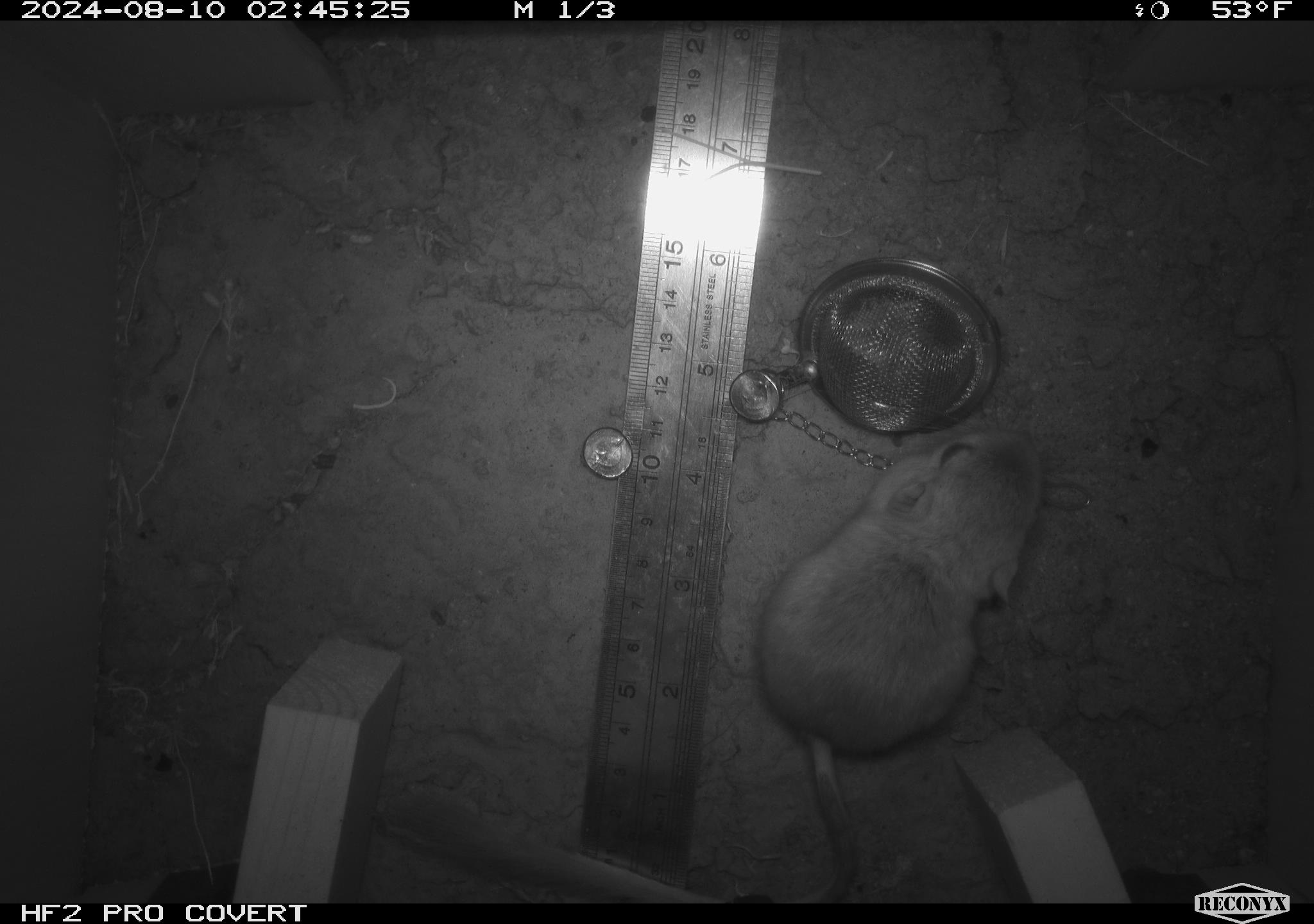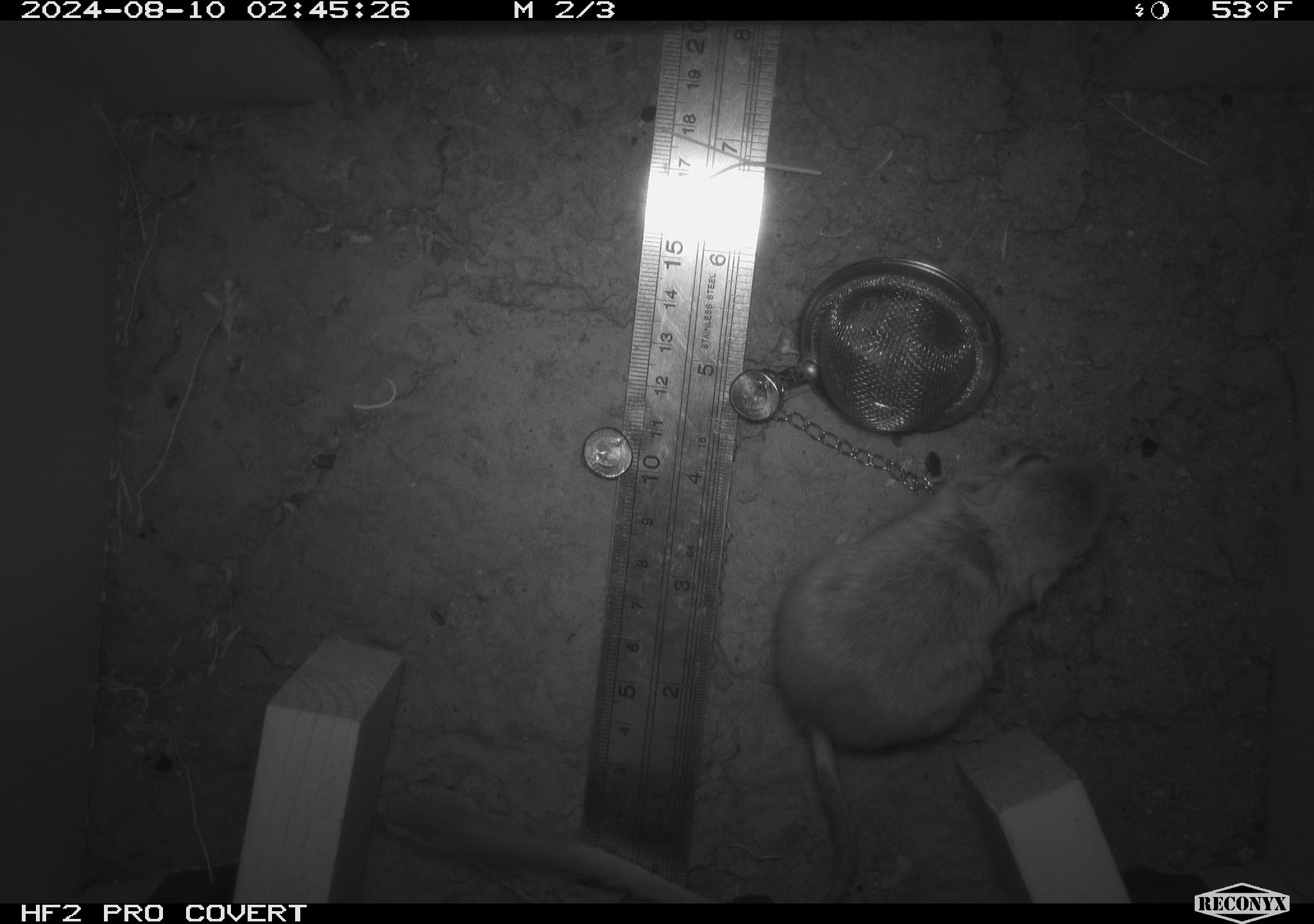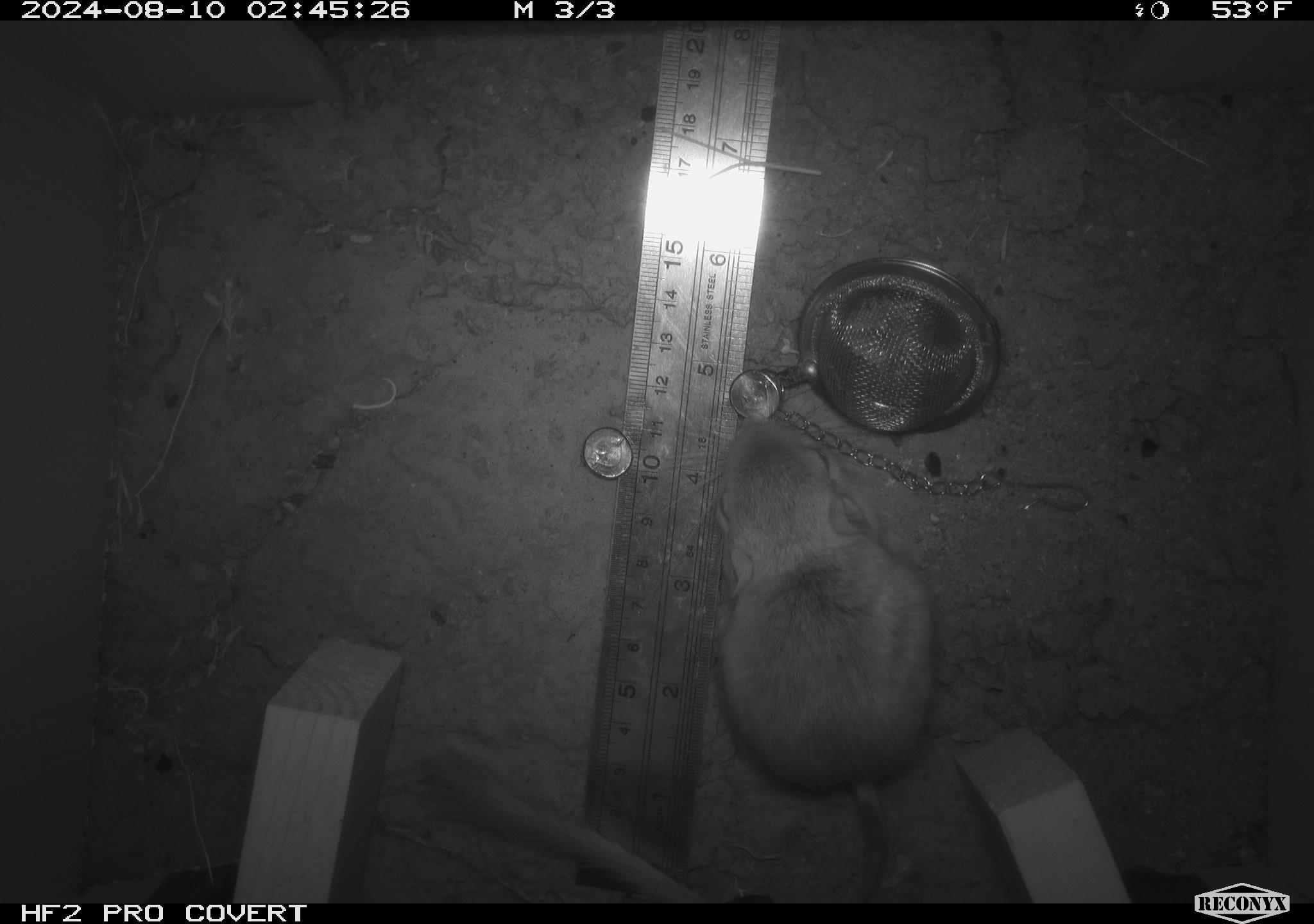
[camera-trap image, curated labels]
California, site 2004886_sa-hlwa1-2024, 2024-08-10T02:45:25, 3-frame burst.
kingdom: Animalia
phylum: Chordata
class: Mammalia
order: Rodentia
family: Heteromyidae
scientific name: Heteromyidae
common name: kangaroo rats and pocket mice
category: heteromyidae family